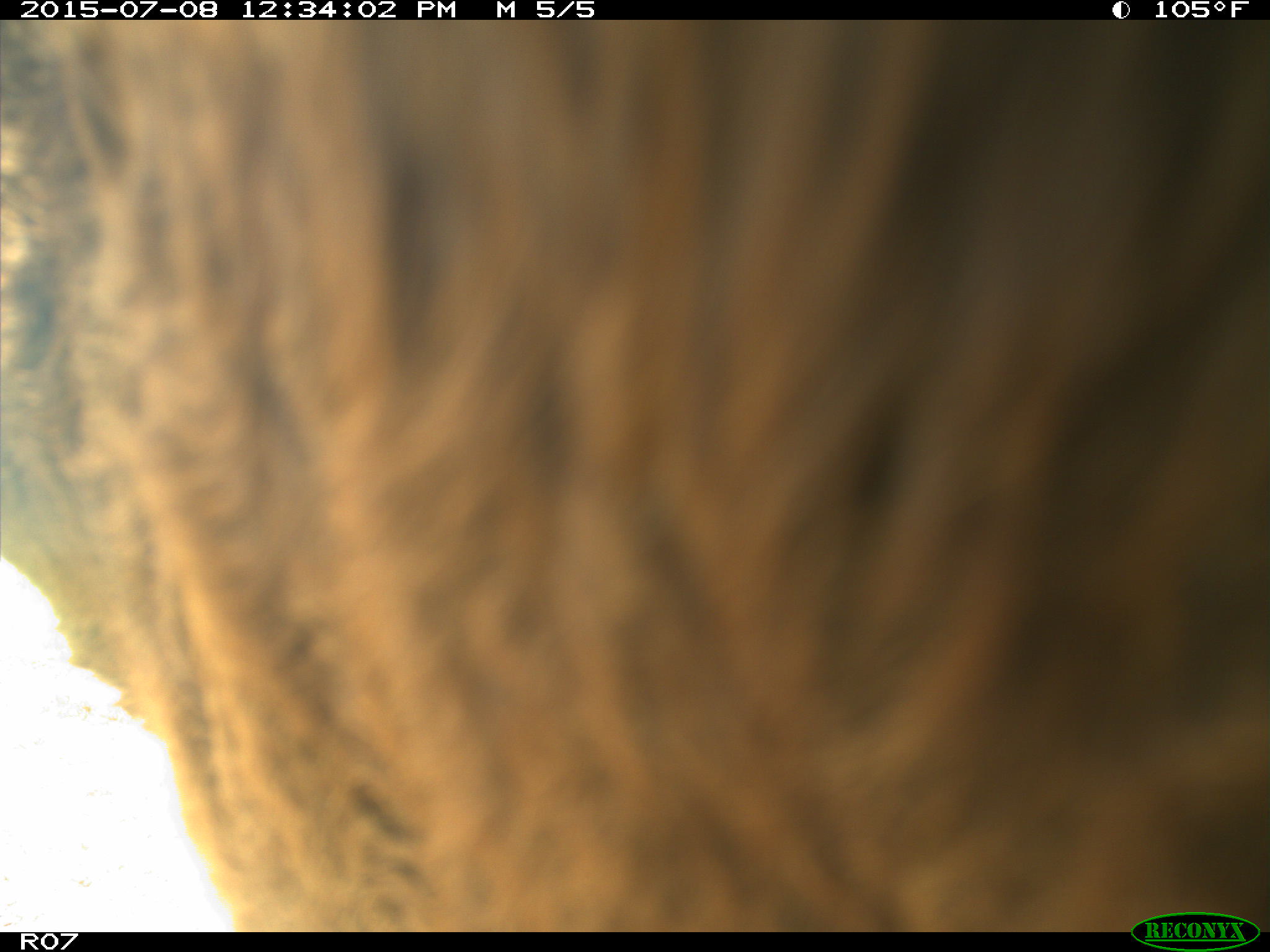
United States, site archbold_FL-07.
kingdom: Animalia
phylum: Chordata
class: Mammalia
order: Artiodactyla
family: Bovidae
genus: Bos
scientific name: Bos taurus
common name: domestic cow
Bos taurus (domestic cow).